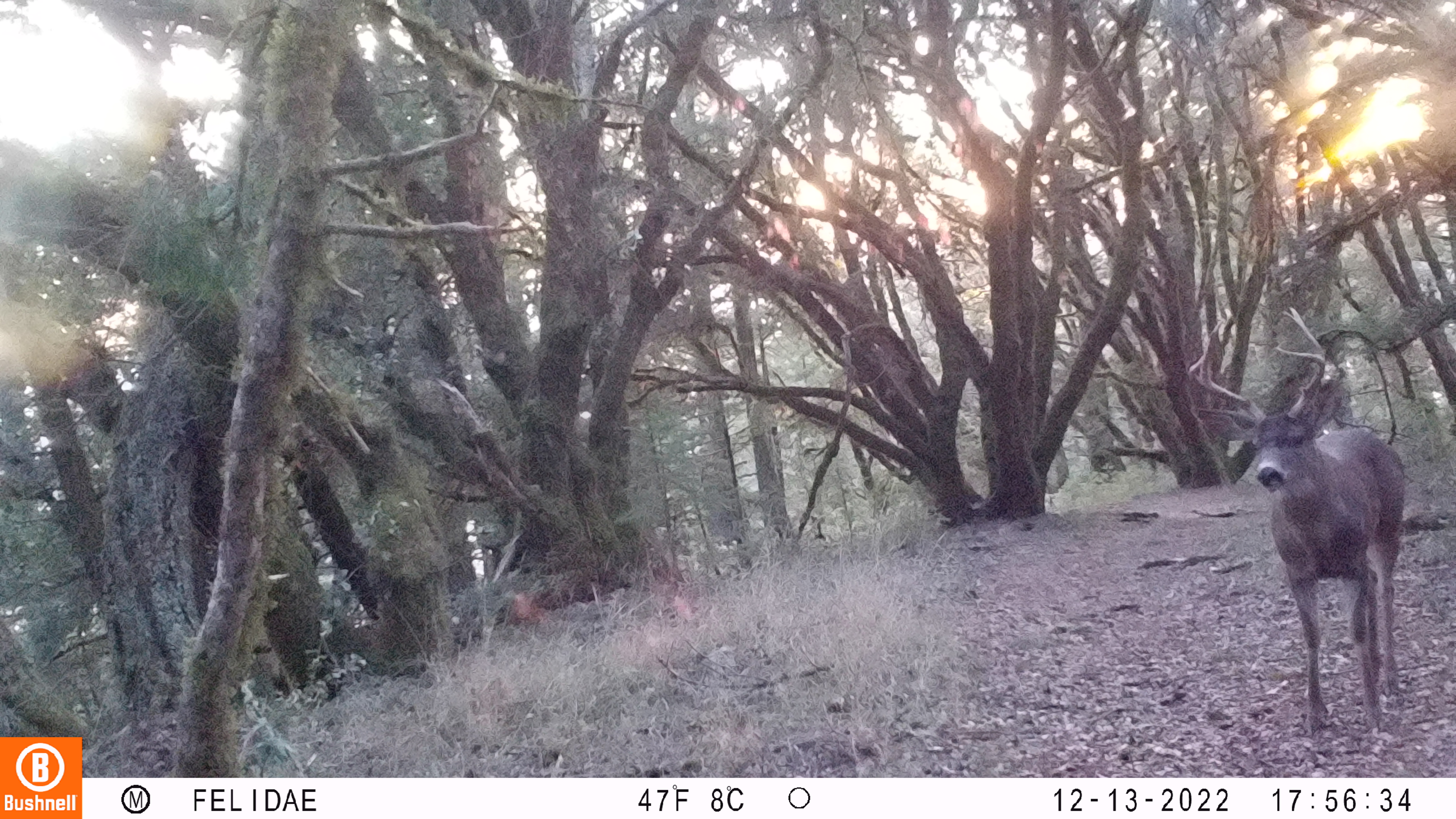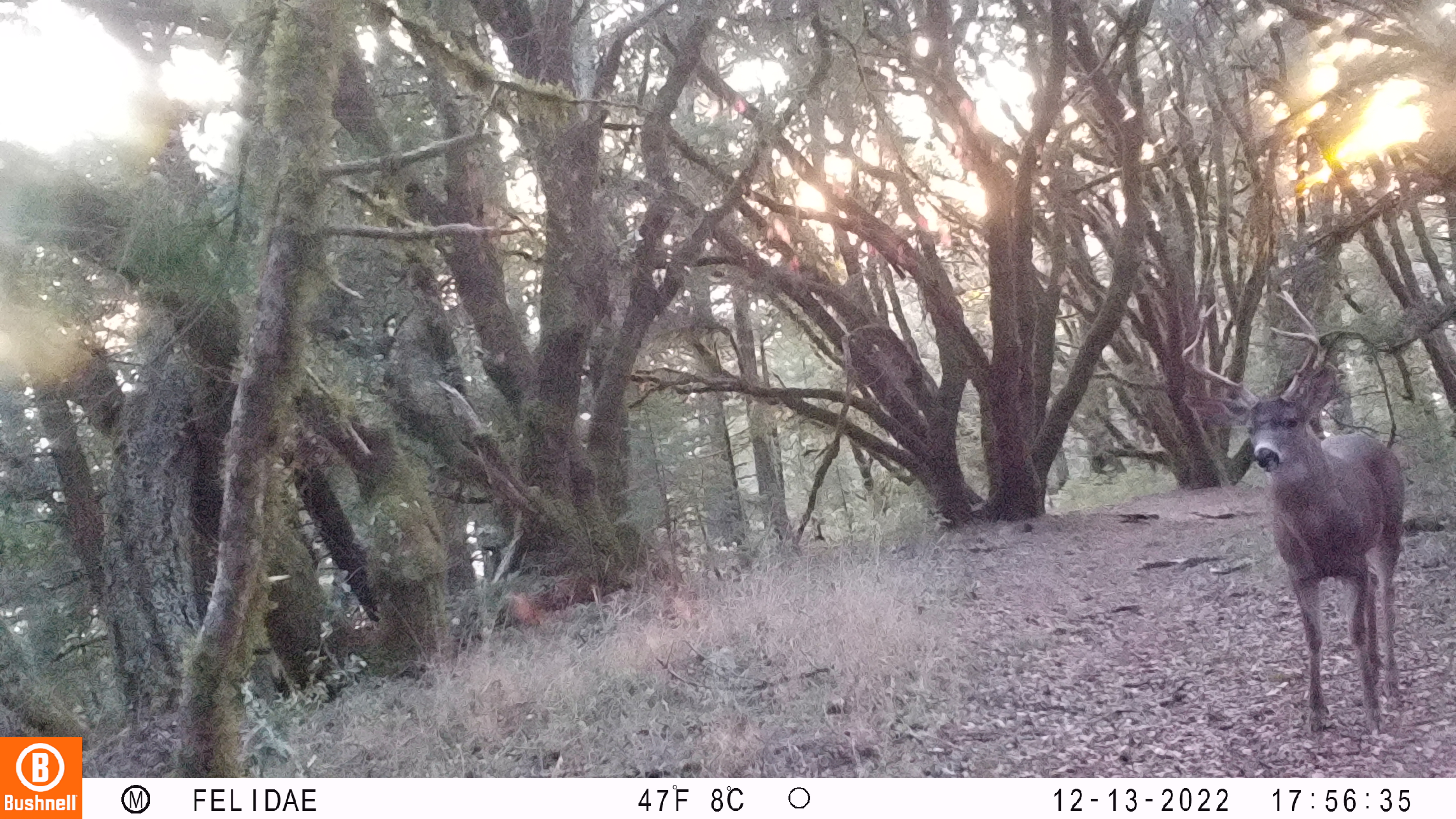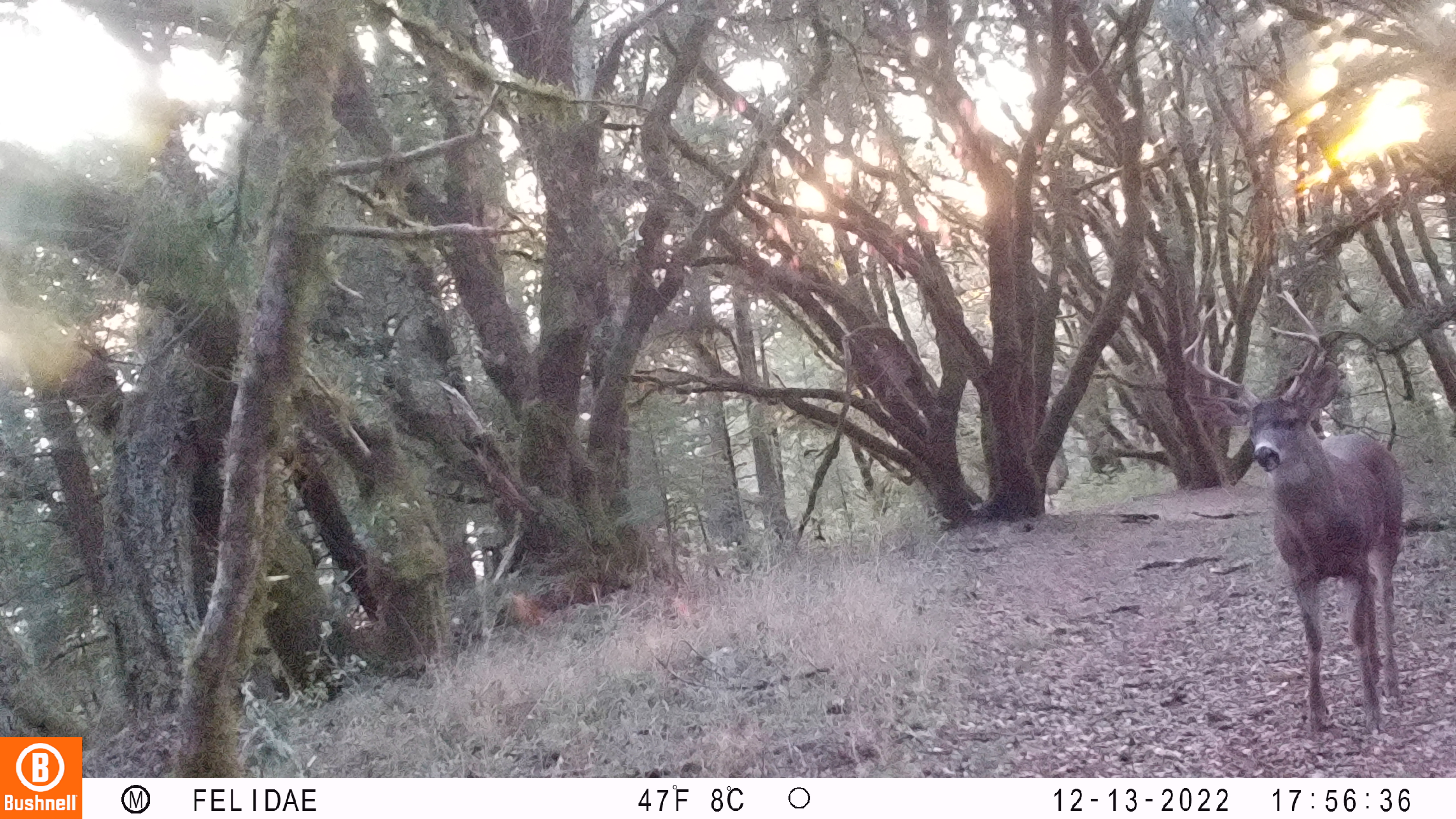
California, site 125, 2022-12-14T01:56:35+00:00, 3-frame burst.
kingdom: Animalia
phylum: Chordata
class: Mammalia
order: Artiodactyla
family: Cervidae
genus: Odocoileus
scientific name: Odocoileus hemionus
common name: mule deer